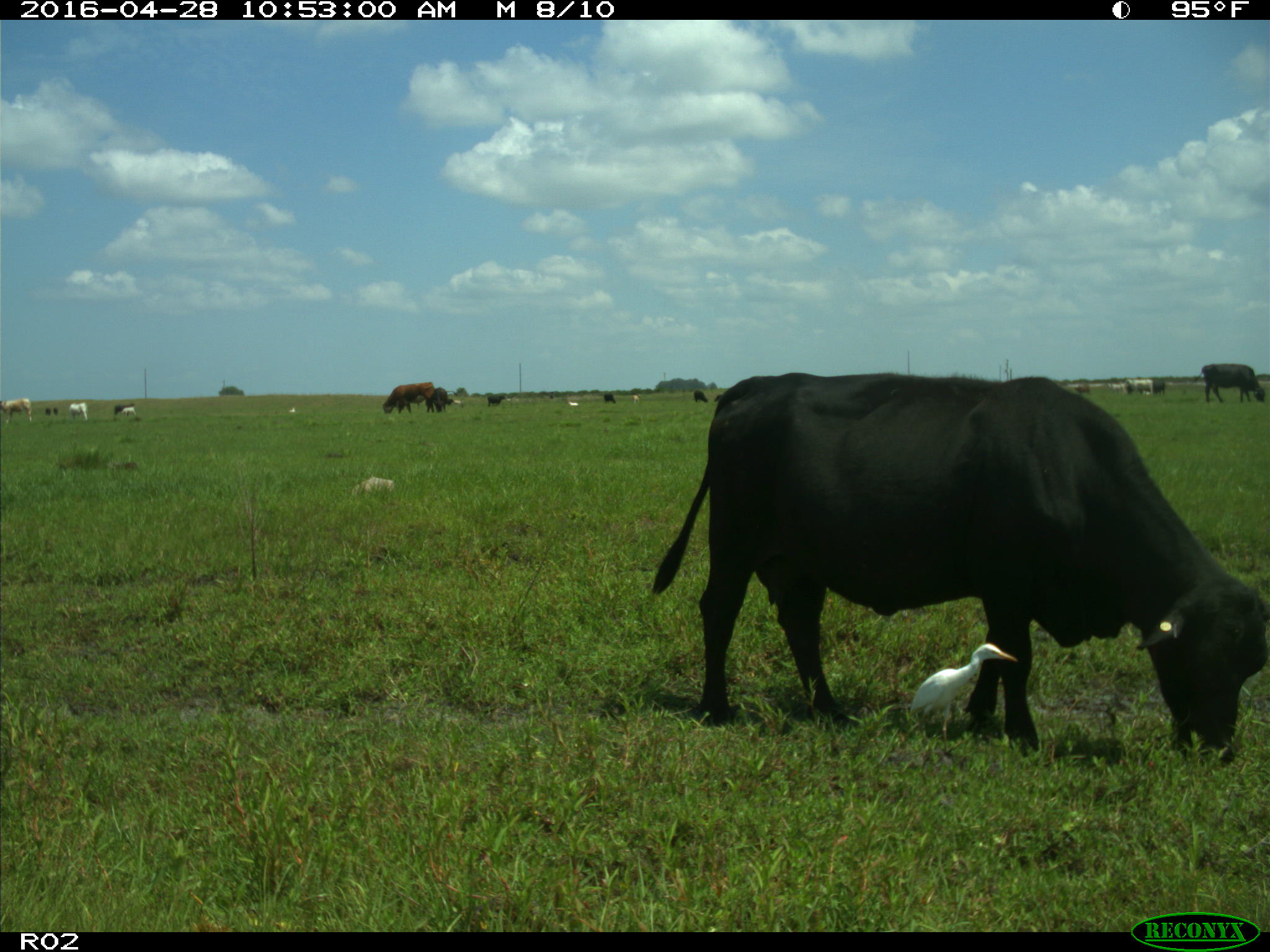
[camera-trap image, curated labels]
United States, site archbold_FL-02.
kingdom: Animalia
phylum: Chordata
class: Mammalia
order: Artiodactyla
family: Bovidae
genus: Bos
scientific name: Bos taurus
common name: domestic cow